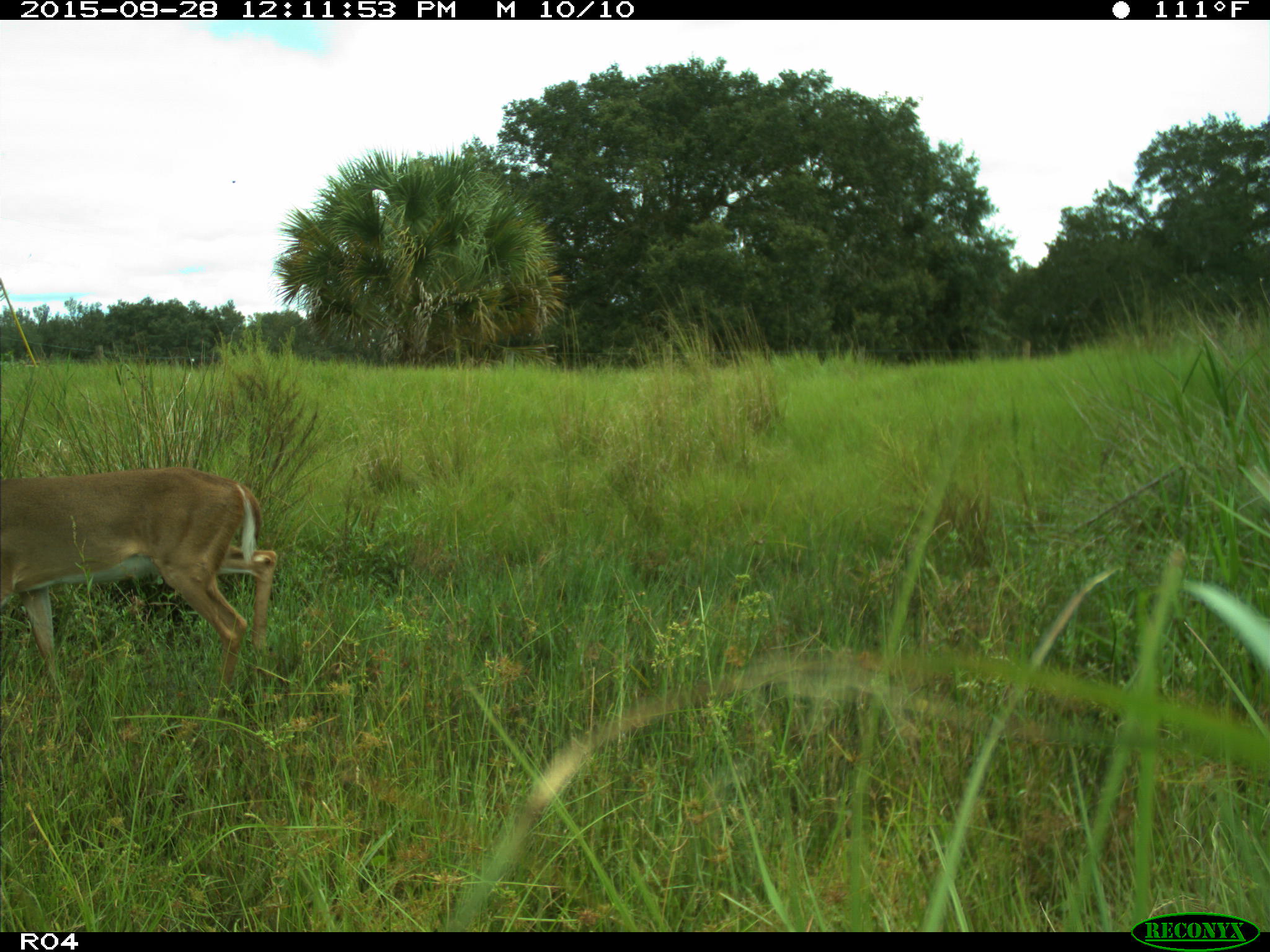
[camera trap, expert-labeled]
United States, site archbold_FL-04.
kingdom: Animalia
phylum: Chordata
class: Mammalia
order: Artiodactyla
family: Cervidae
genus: Odocoileus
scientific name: Odocoileus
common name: deer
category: unidentified deer